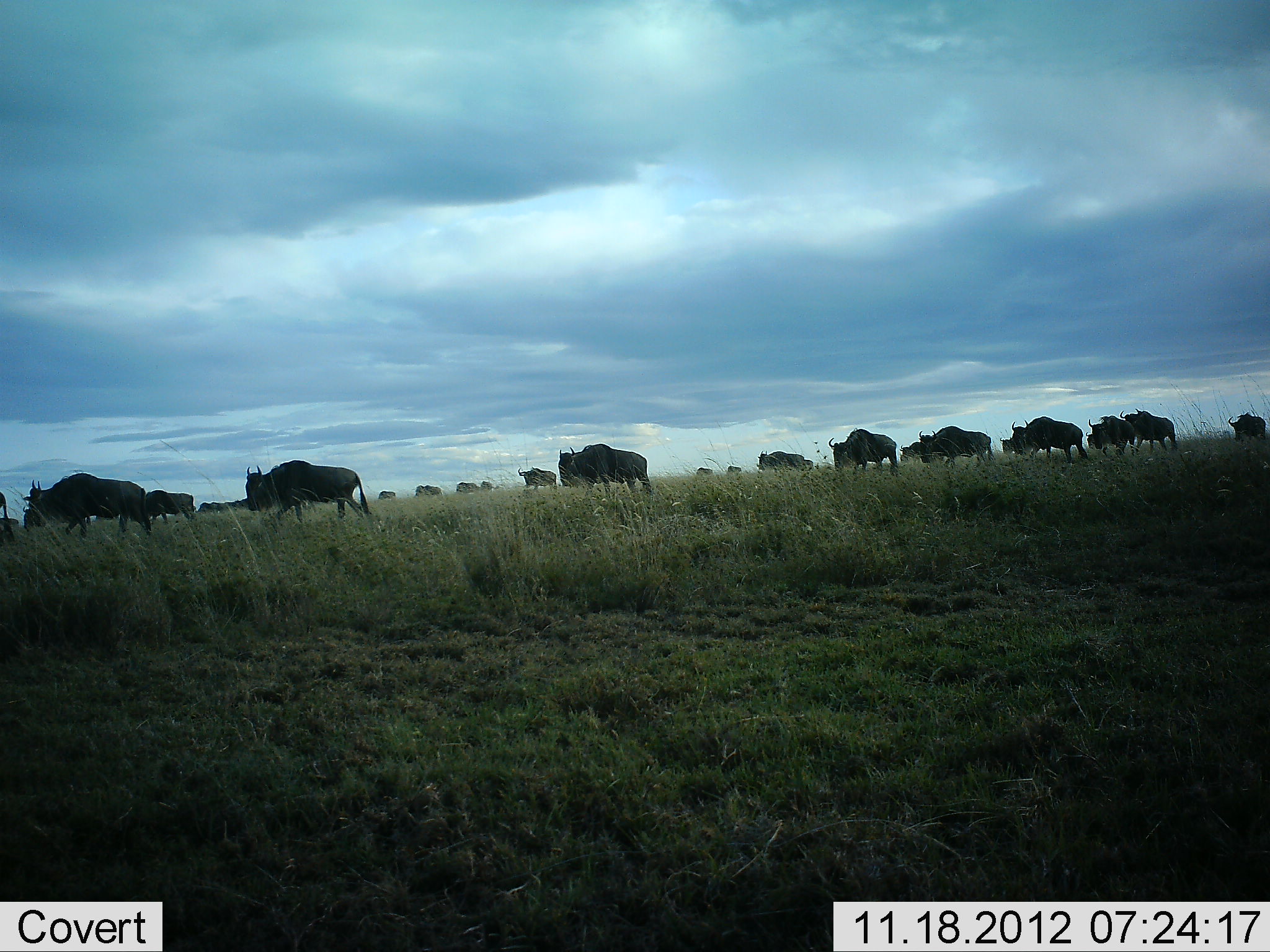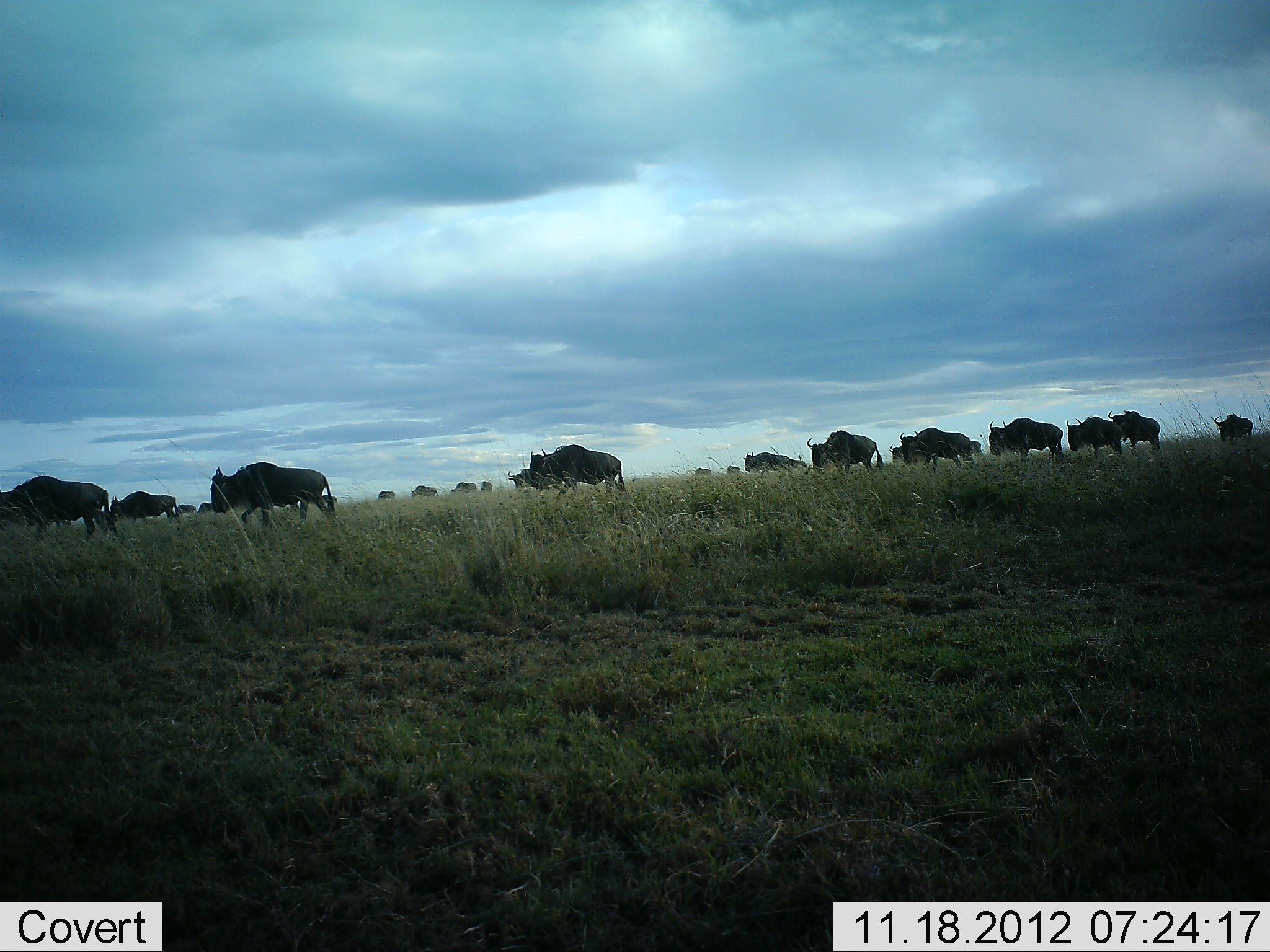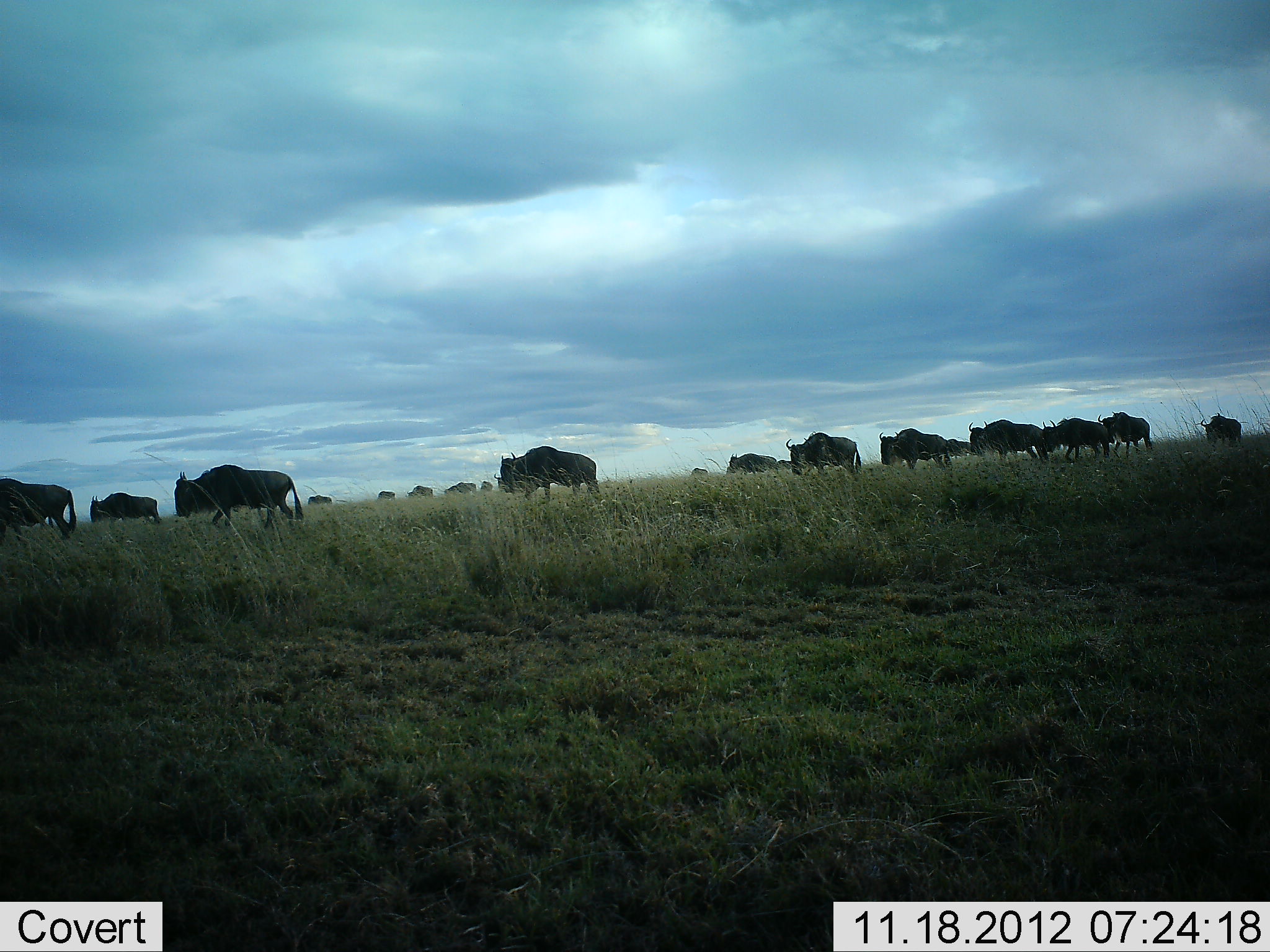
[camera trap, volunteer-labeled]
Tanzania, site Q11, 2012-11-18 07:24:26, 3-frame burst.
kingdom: Animalia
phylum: Chordata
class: Mammalia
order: Artiodactyla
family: Bovidae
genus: Connochaetes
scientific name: Connochaetes taurinus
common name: blue wildebeest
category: wildebeest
Wildebeest (blue wildebeest) (Connochaetes taurinus), count 11-50. Behavior (volunteer vote fractions): standing 0%, resting 0%, moving 100%, interacting 0%. Young present (vote fraction): 0%. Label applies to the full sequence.